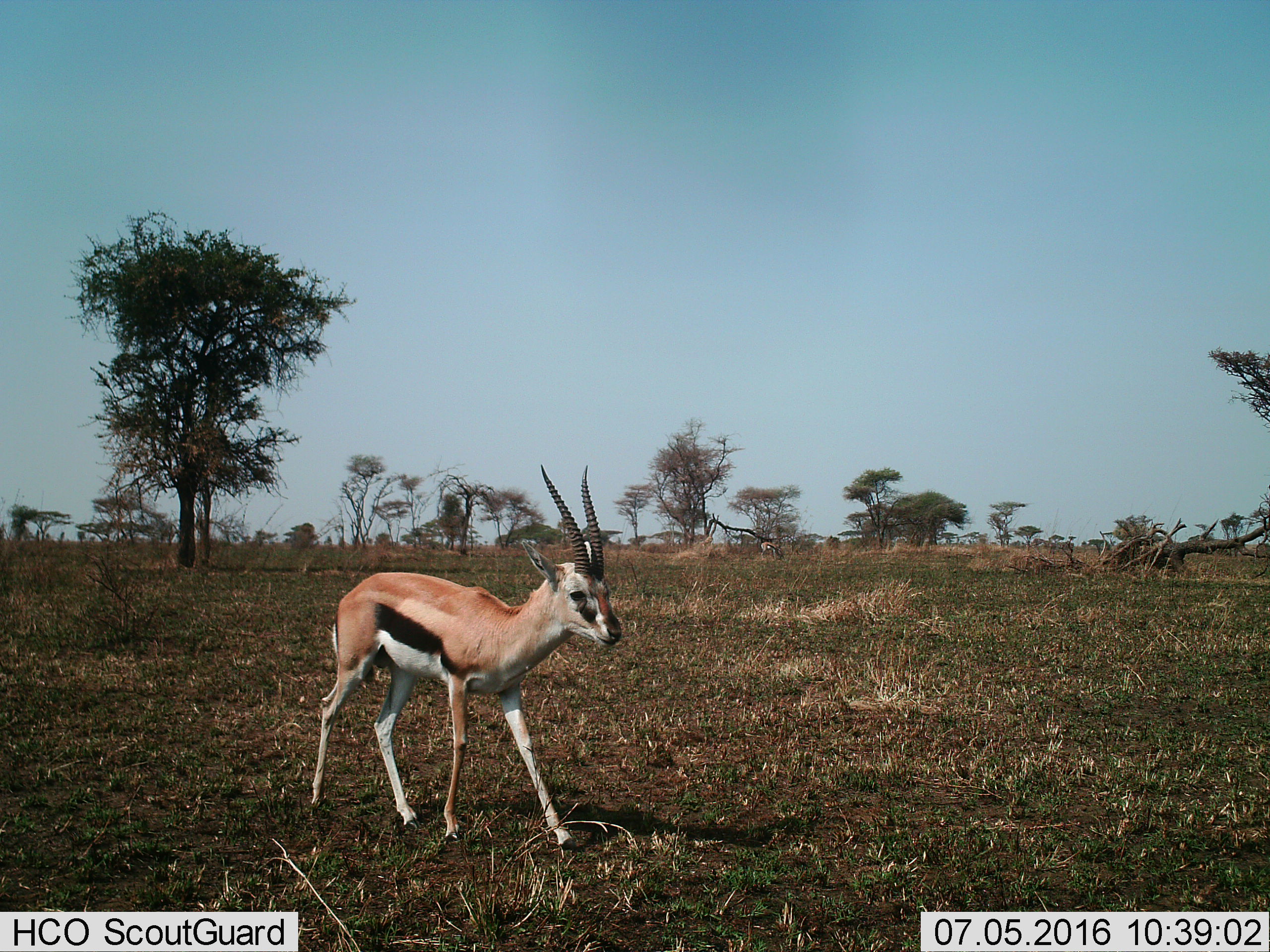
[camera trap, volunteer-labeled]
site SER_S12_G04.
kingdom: Animalia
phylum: Chordata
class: Mammalia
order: Artiodactyla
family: Bovidae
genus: Eudorcas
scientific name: Eudorcas thomsonii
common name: thomson's gazelle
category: gazellethomsons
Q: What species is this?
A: Gazellethomsons (thomson's gazelle) (Eudorcas thomsonii).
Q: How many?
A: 1.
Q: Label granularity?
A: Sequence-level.